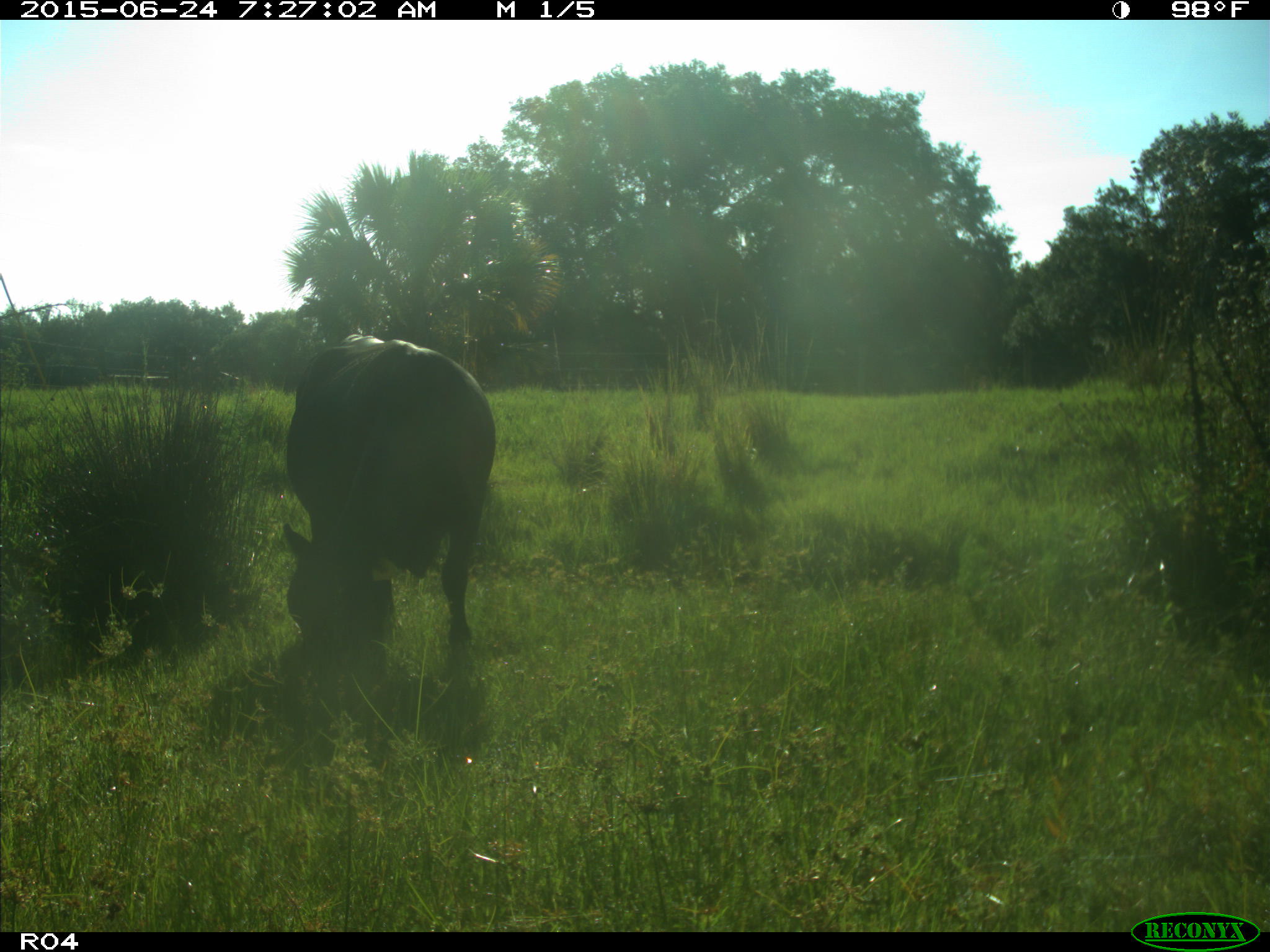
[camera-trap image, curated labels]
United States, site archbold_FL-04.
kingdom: Animalia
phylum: Chordata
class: Mammalia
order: Artiodactyla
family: Bovidae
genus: Bos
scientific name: Bos taurus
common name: domestic cow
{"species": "Bos taurus (domestic cow)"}